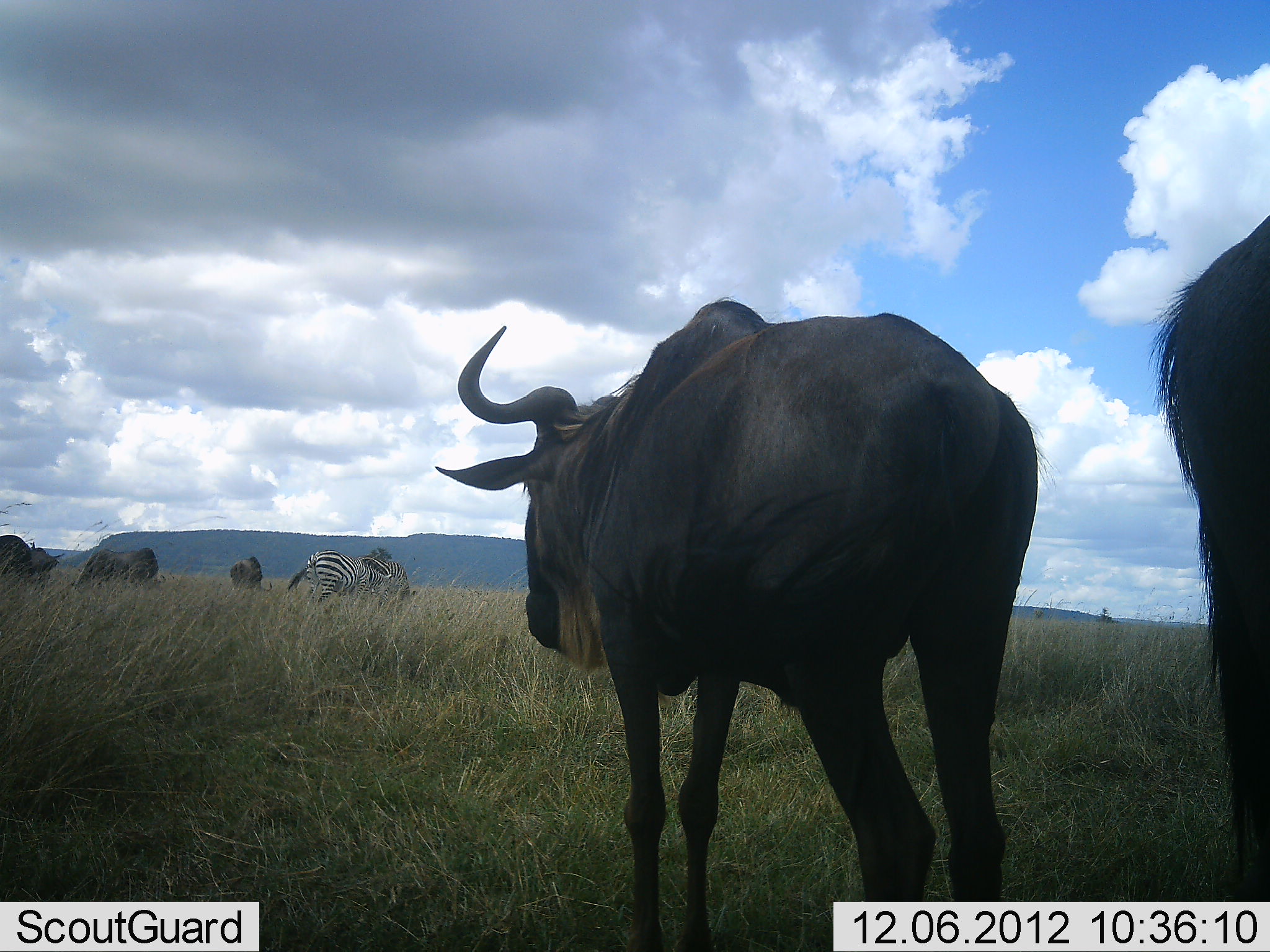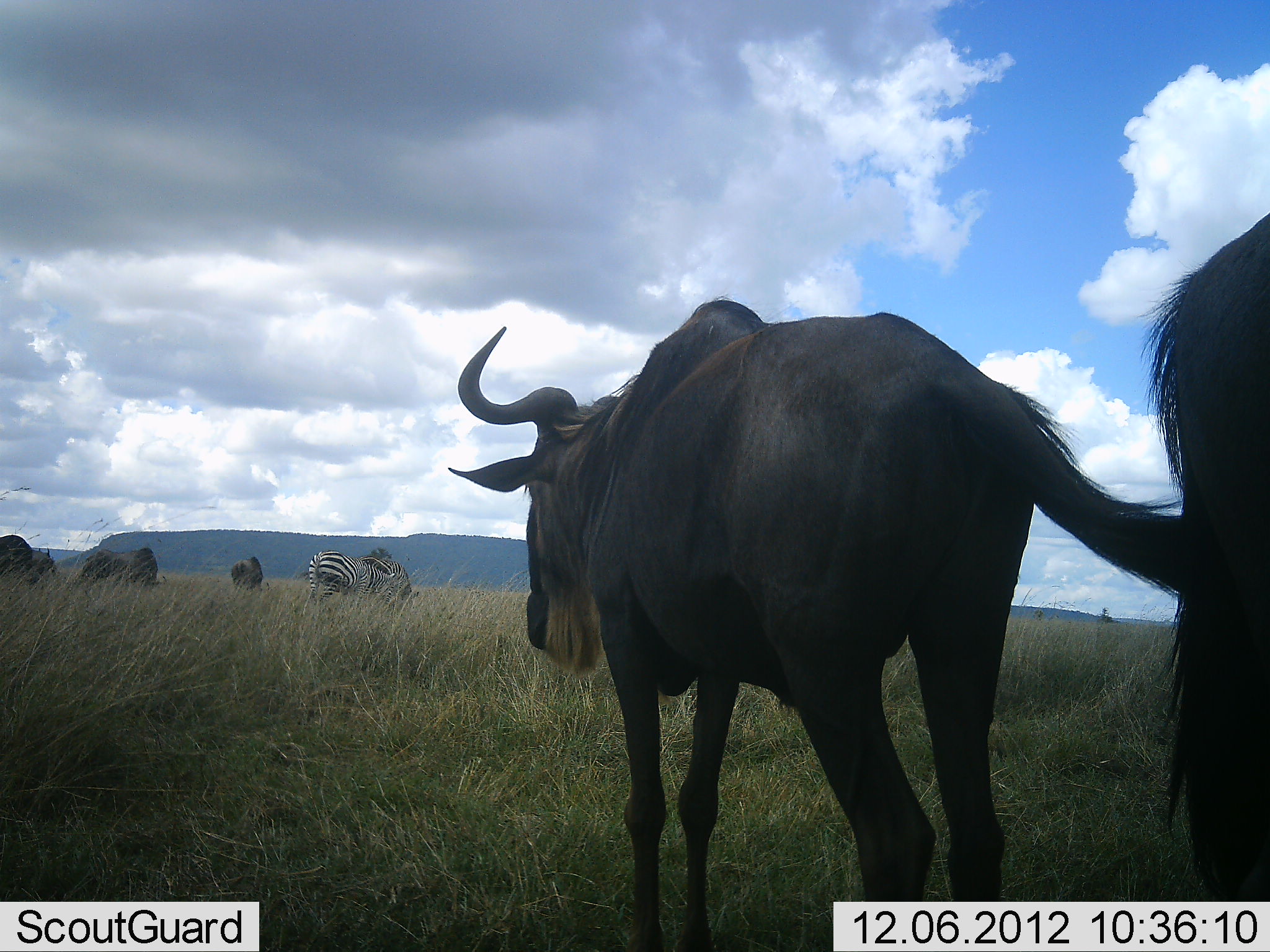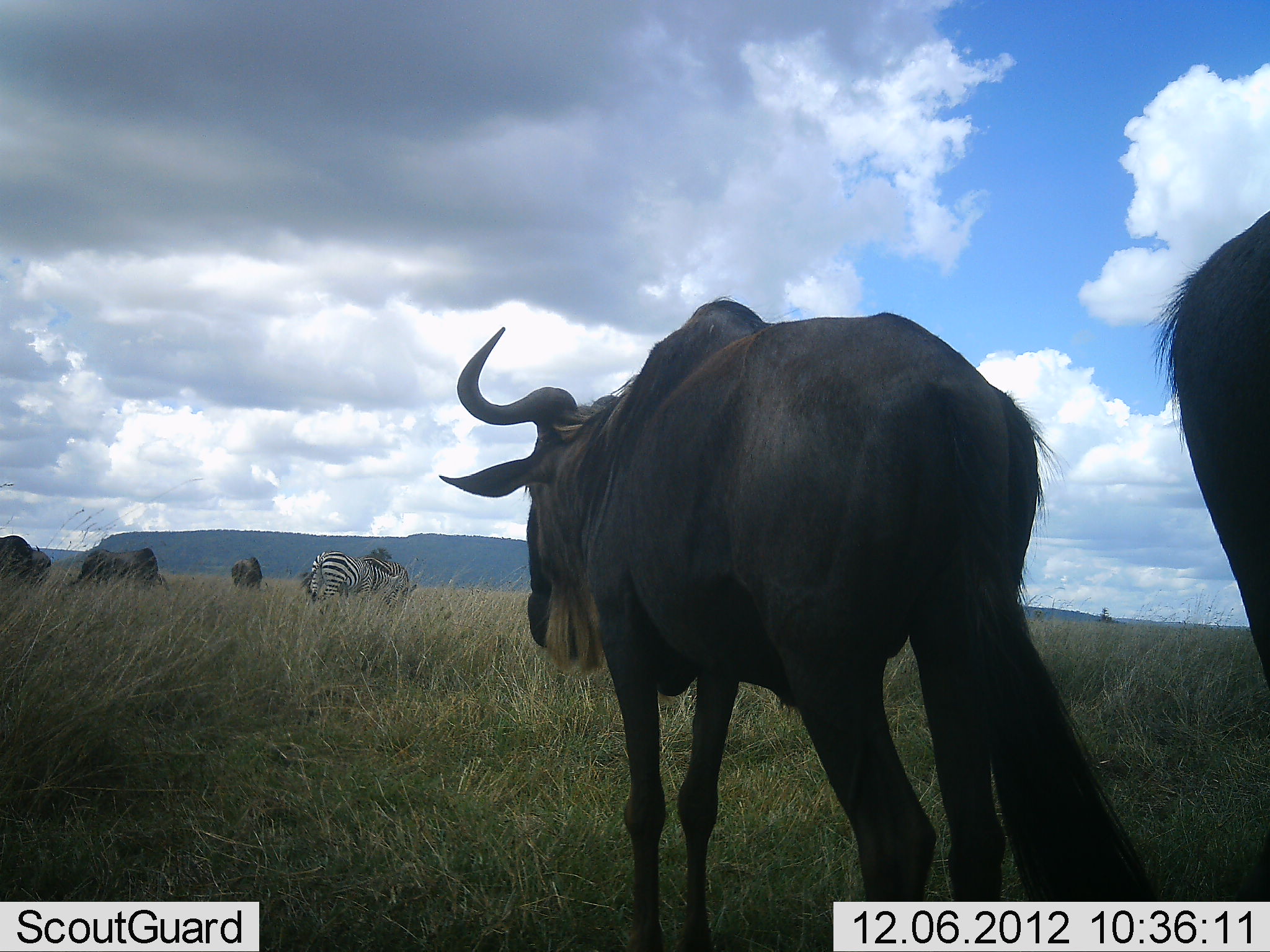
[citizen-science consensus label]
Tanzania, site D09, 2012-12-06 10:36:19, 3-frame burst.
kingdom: Animalia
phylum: Chordata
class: Mammalia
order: Artiodactyla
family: Bovidae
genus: Connochaetes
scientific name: Connochaetes taurinus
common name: blue wildebeest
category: wildebeest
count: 5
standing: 92%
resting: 15%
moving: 8%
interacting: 0%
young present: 0%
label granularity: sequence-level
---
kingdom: Animalia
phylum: Chordata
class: Mammalia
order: Perissodactyla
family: Equidae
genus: Equus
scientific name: Equus quagga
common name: plains zebra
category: zebra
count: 1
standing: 27%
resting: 0%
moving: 9%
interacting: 0%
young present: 0%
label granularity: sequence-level